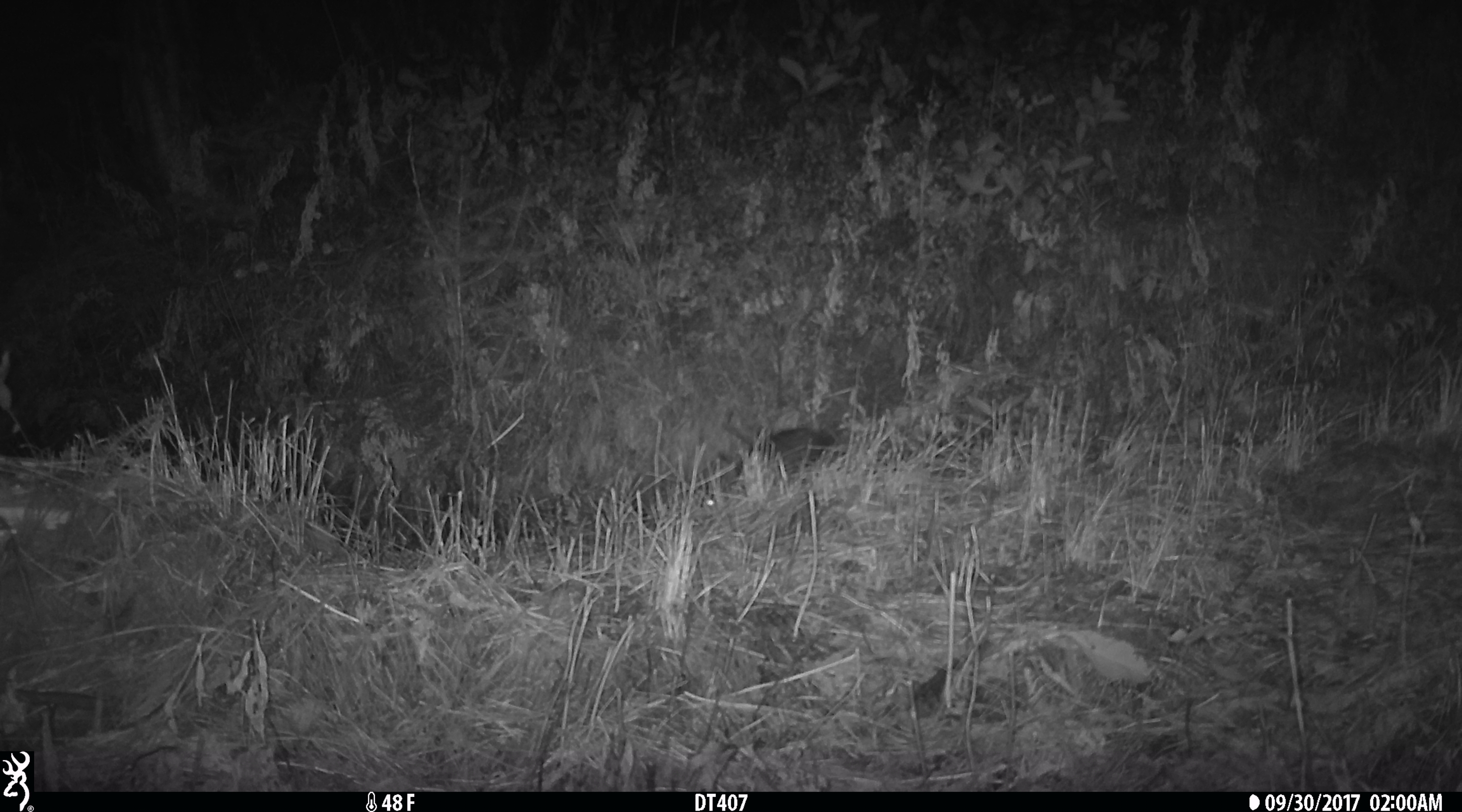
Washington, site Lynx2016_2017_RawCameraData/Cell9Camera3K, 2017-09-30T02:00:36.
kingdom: Animalia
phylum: Chordata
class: Mammalia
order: Lagomorpha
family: Leporidae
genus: Lepus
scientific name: Lepus americanus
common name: snowshoe hare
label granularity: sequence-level